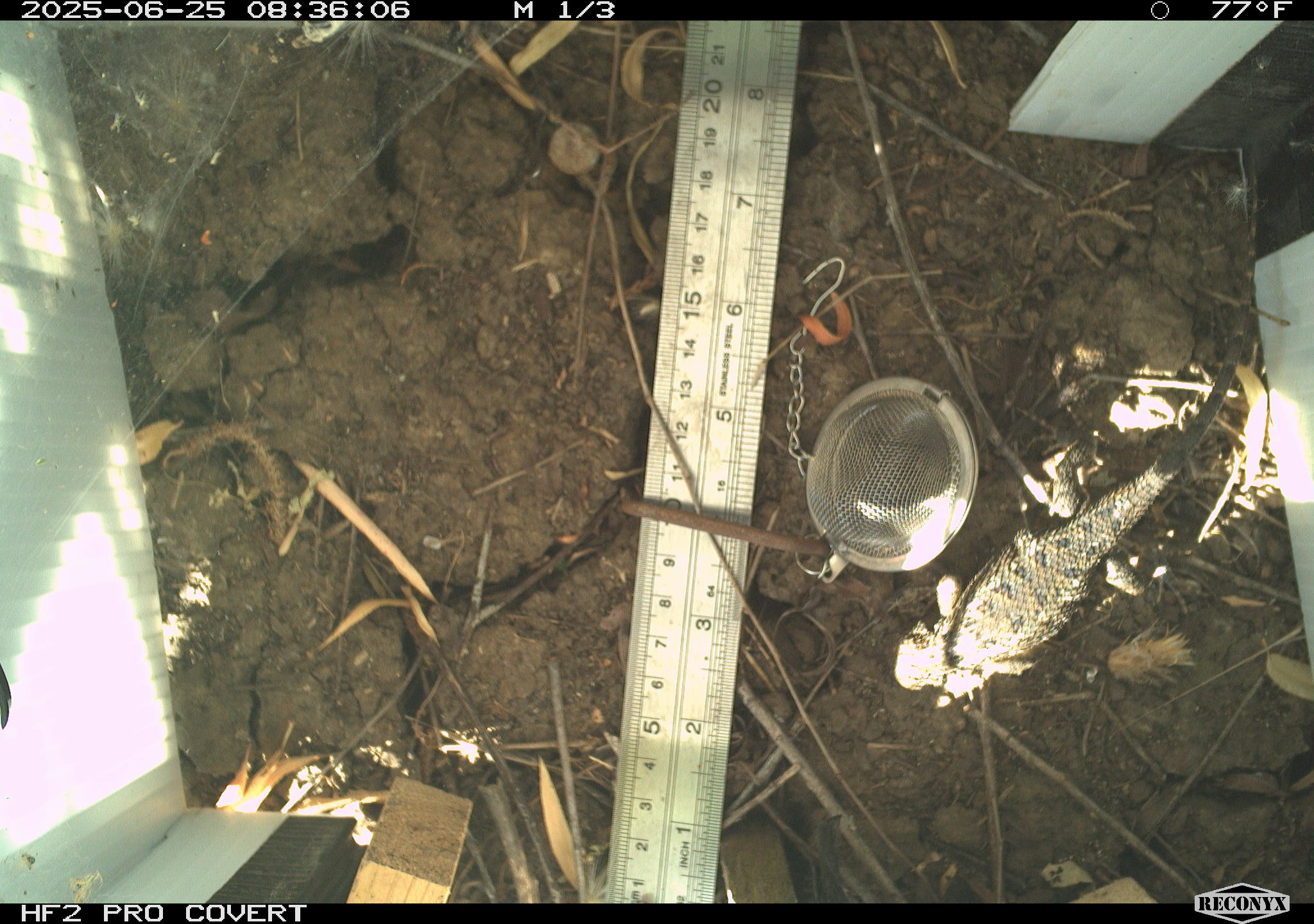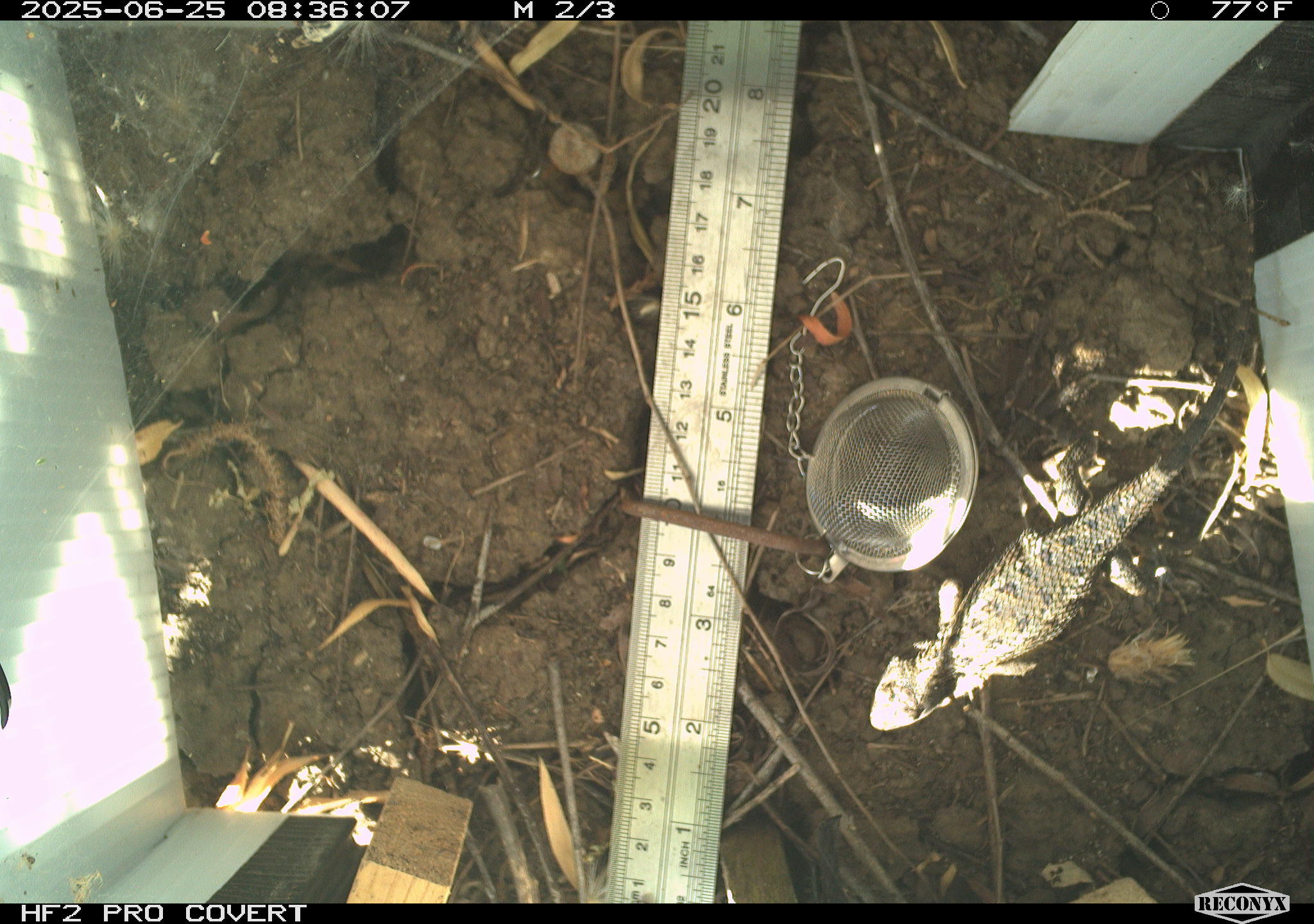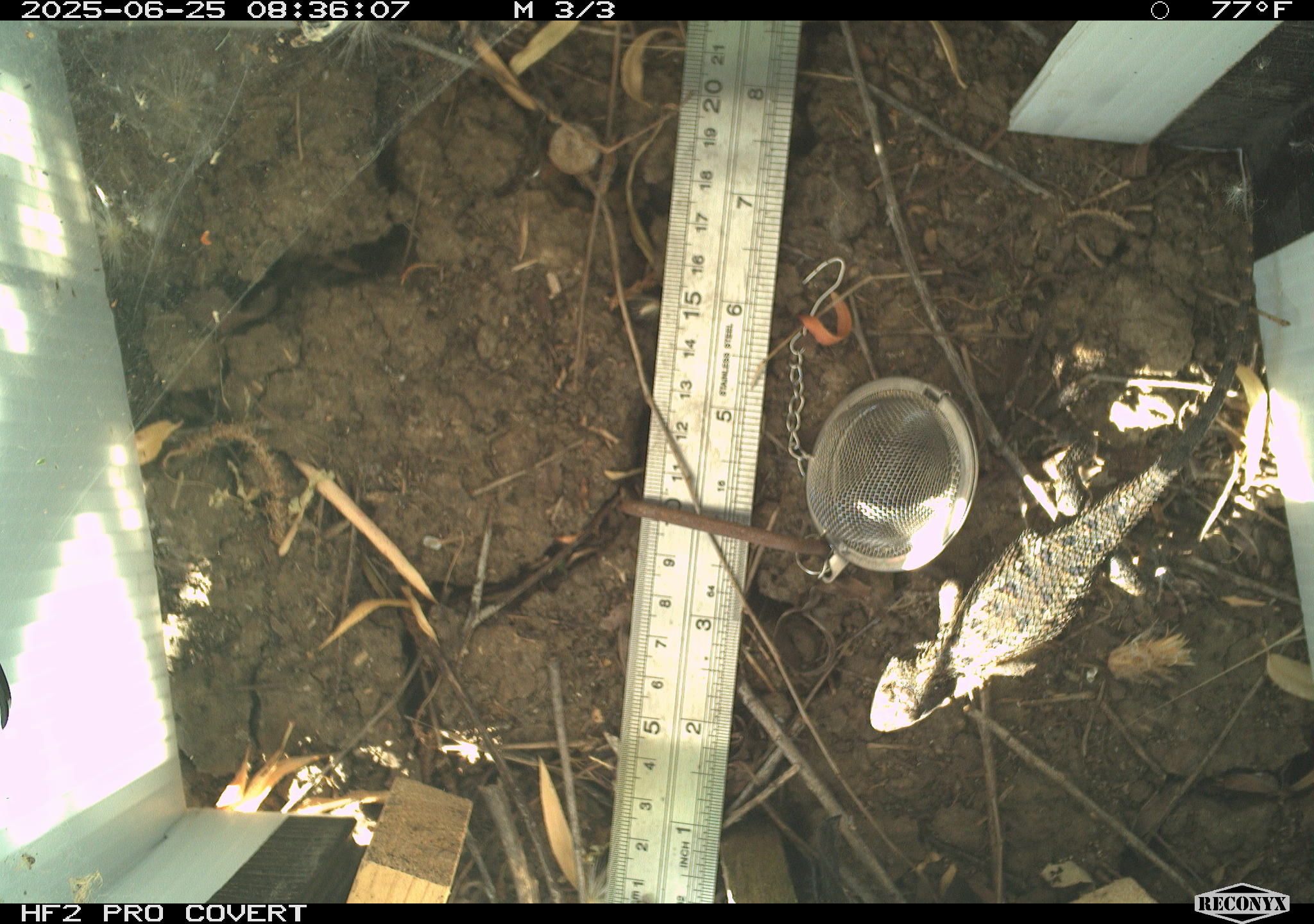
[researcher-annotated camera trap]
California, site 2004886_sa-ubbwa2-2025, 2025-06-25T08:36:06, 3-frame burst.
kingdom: Animalia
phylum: Chordata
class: Reptilia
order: Squamata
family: Phrynosomatidae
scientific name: Phrynosomatidae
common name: north american spiny lizards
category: sceloporus/uta species